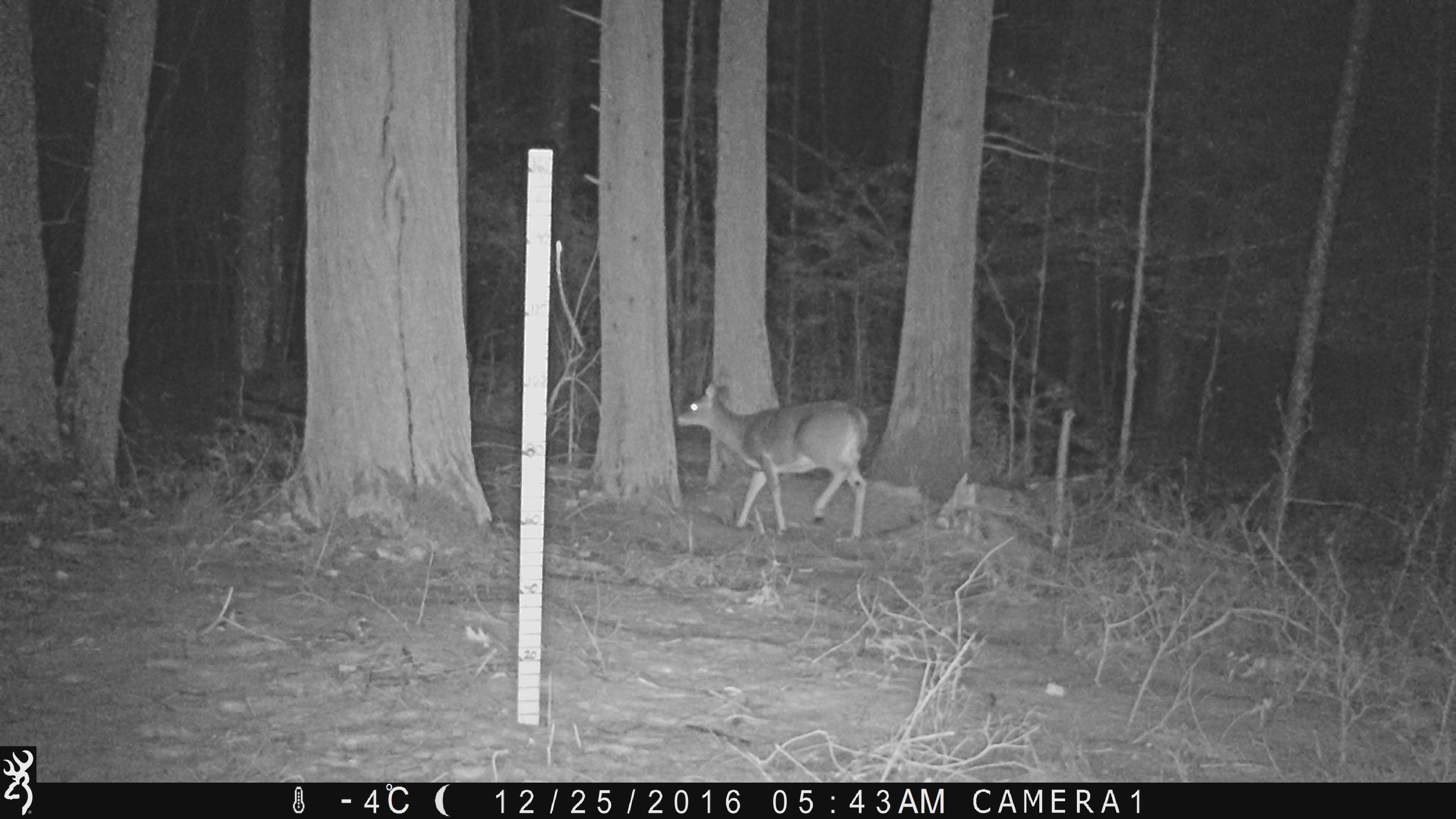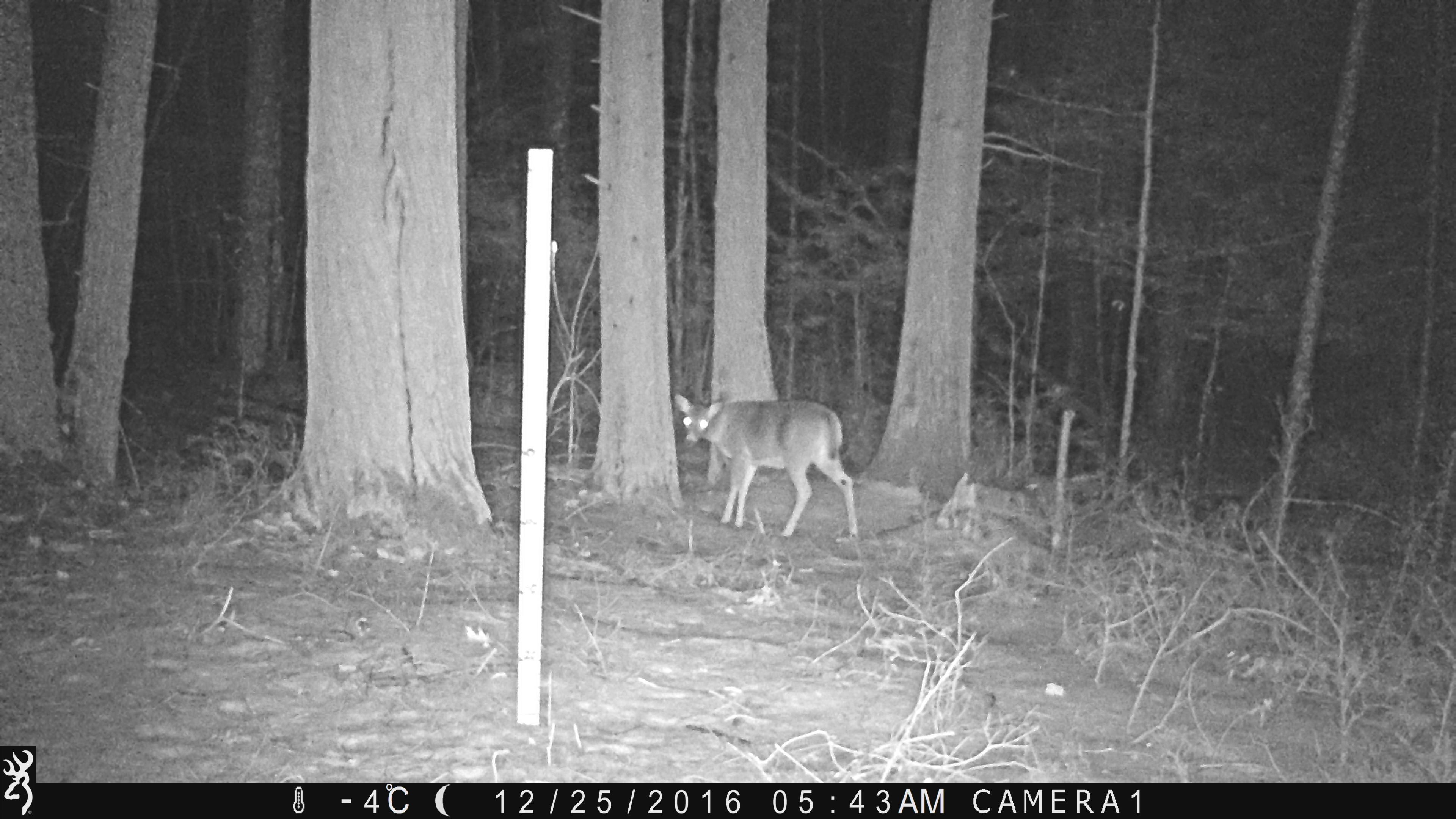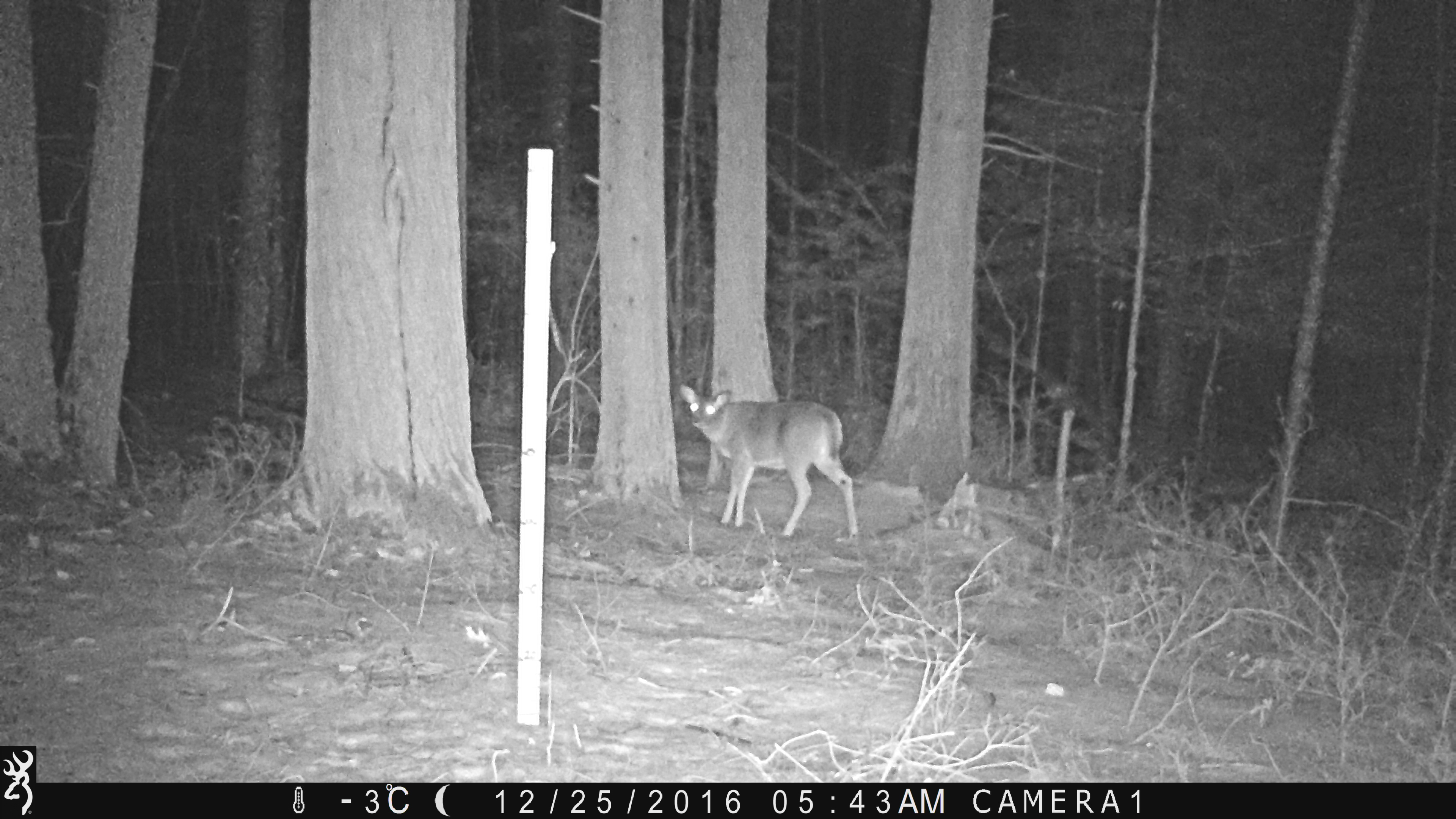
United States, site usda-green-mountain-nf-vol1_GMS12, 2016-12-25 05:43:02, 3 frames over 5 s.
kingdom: Animalia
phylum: Chordata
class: Mammalia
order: Artiodactyla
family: Cervidae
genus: Odocoileus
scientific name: Odocoileus virginianus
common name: white-tailed deer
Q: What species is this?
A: White-tailed deer (Odocoileus virginianus).